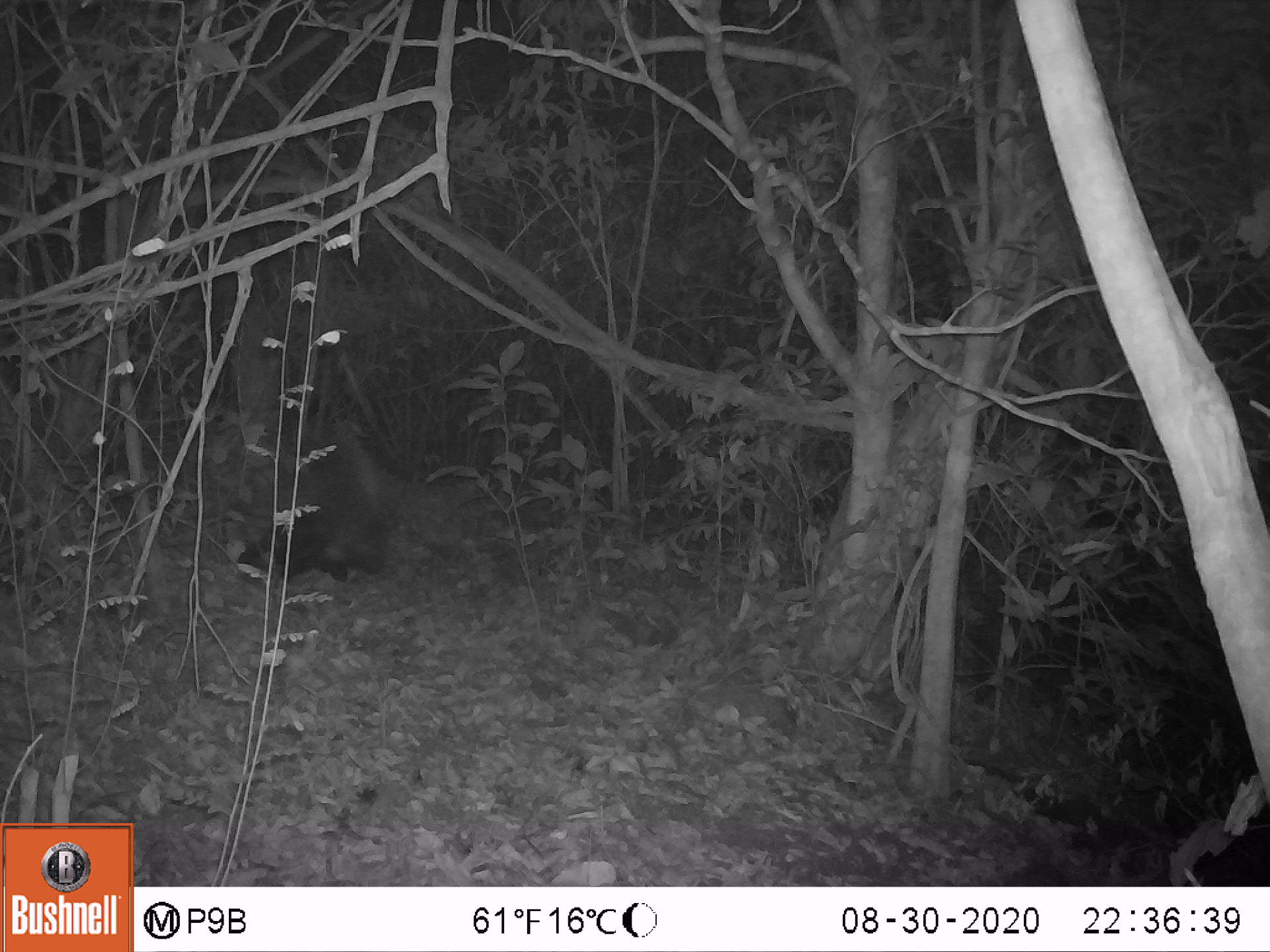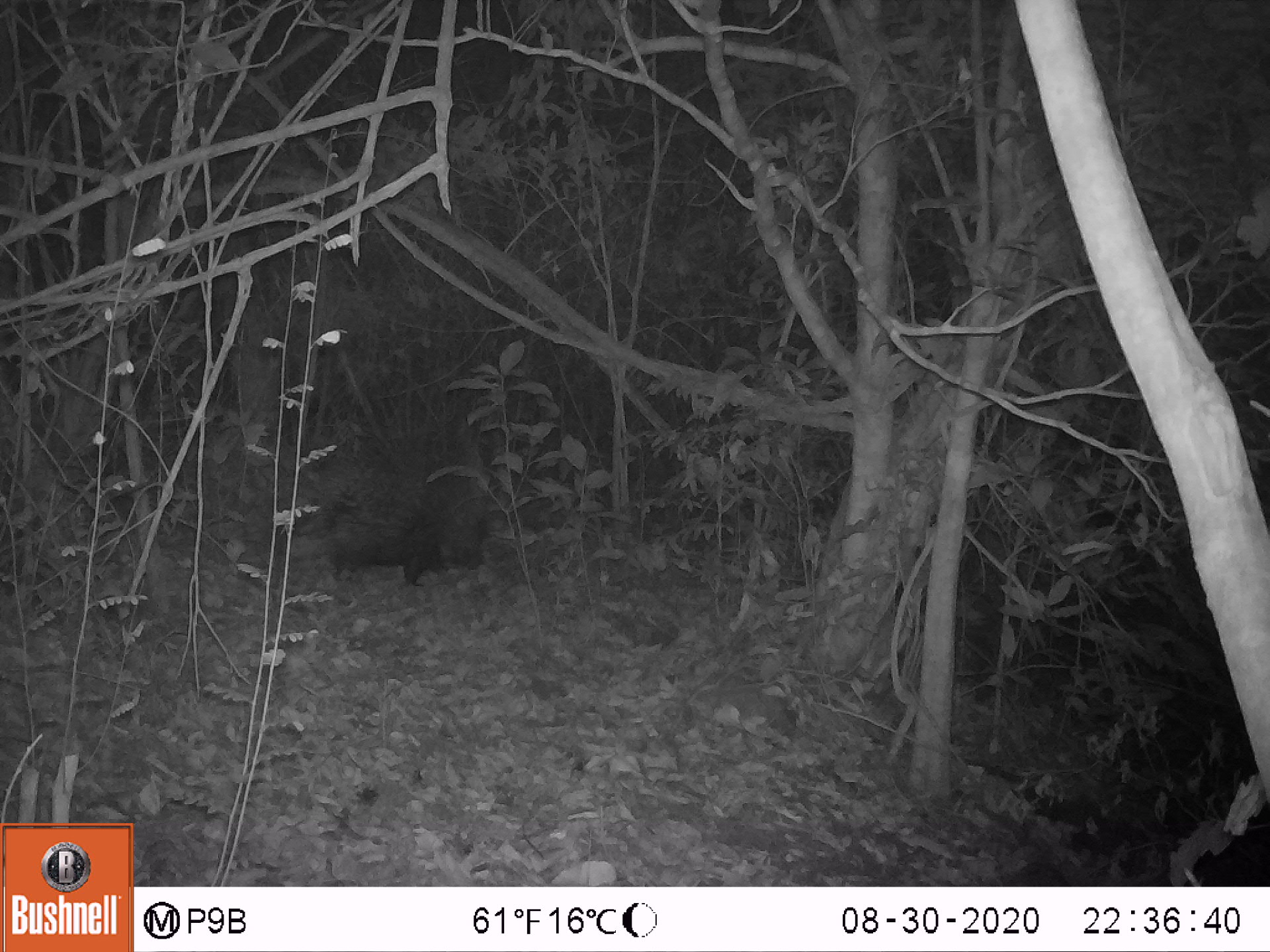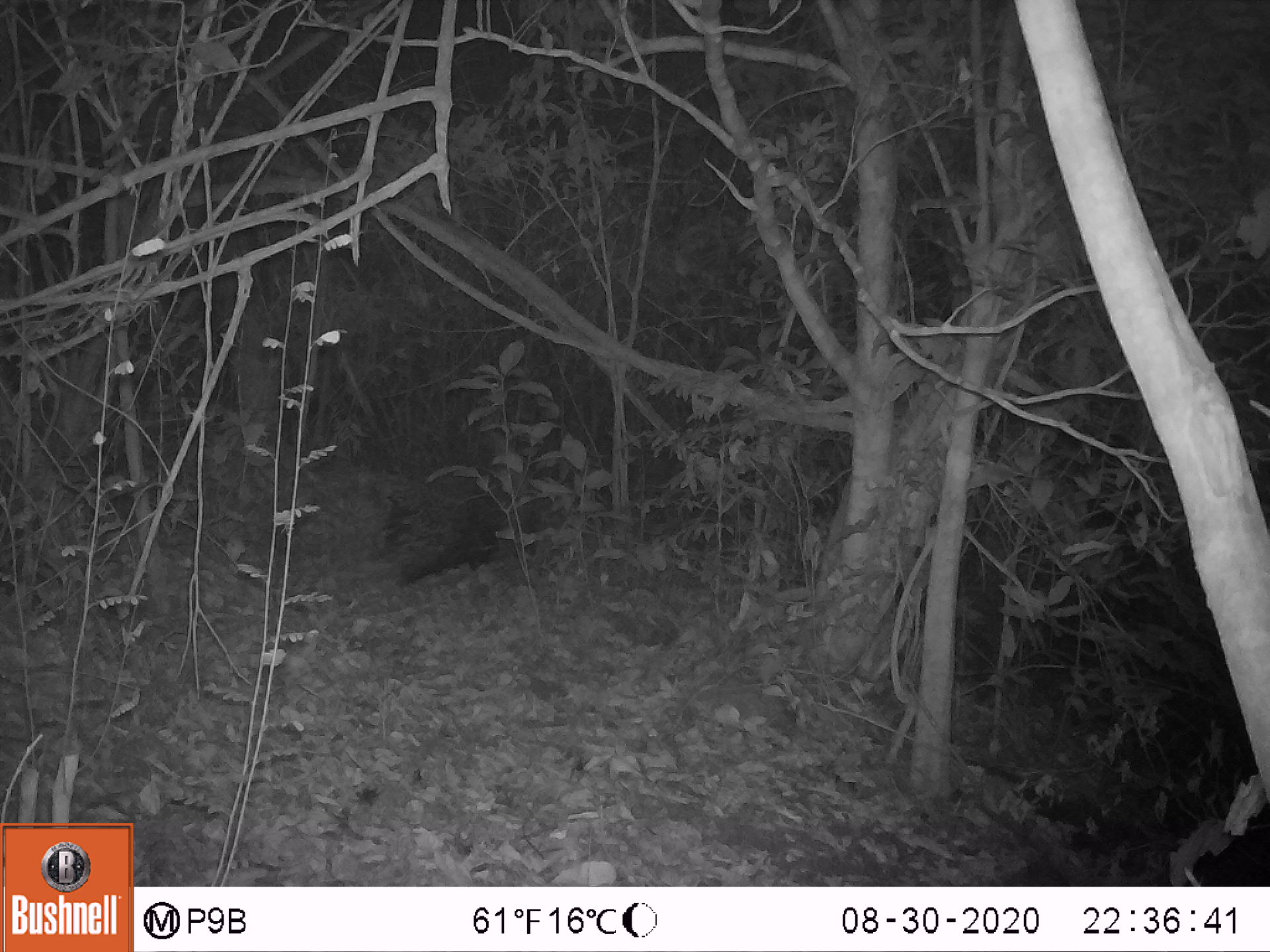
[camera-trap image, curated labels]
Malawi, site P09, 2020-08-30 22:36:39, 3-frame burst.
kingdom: Animalia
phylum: Chordata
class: Mammalia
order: Rodentia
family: Hystricidae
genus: Hystrix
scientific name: Hystrix africaeaustralis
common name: cape porcupine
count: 1